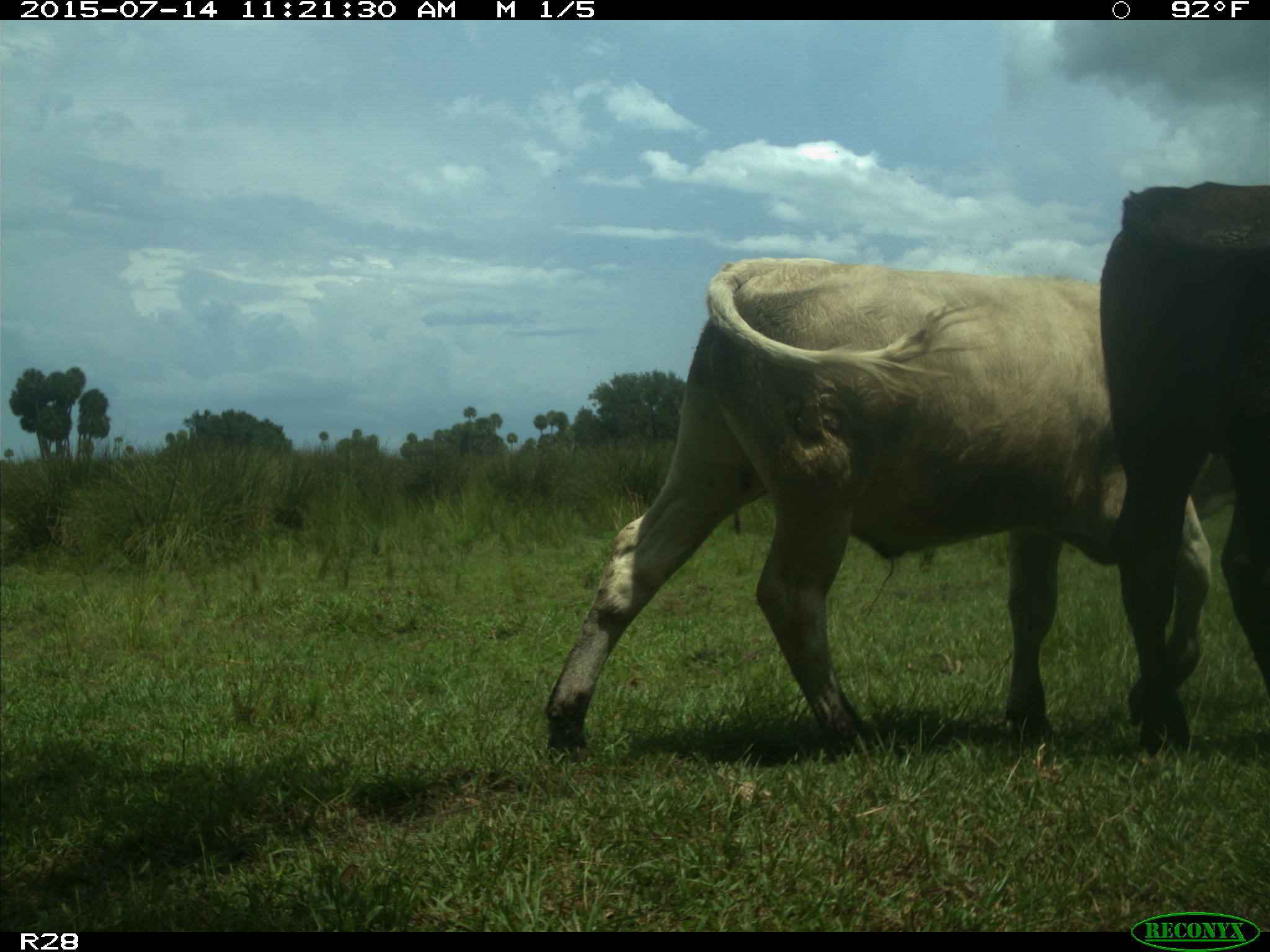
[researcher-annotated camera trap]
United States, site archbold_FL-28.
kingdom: Animalia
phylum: Chordata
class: Mammalia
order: Artiodactyla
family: Bovidae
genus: Bos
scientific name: Bos taurus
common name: domestic cow